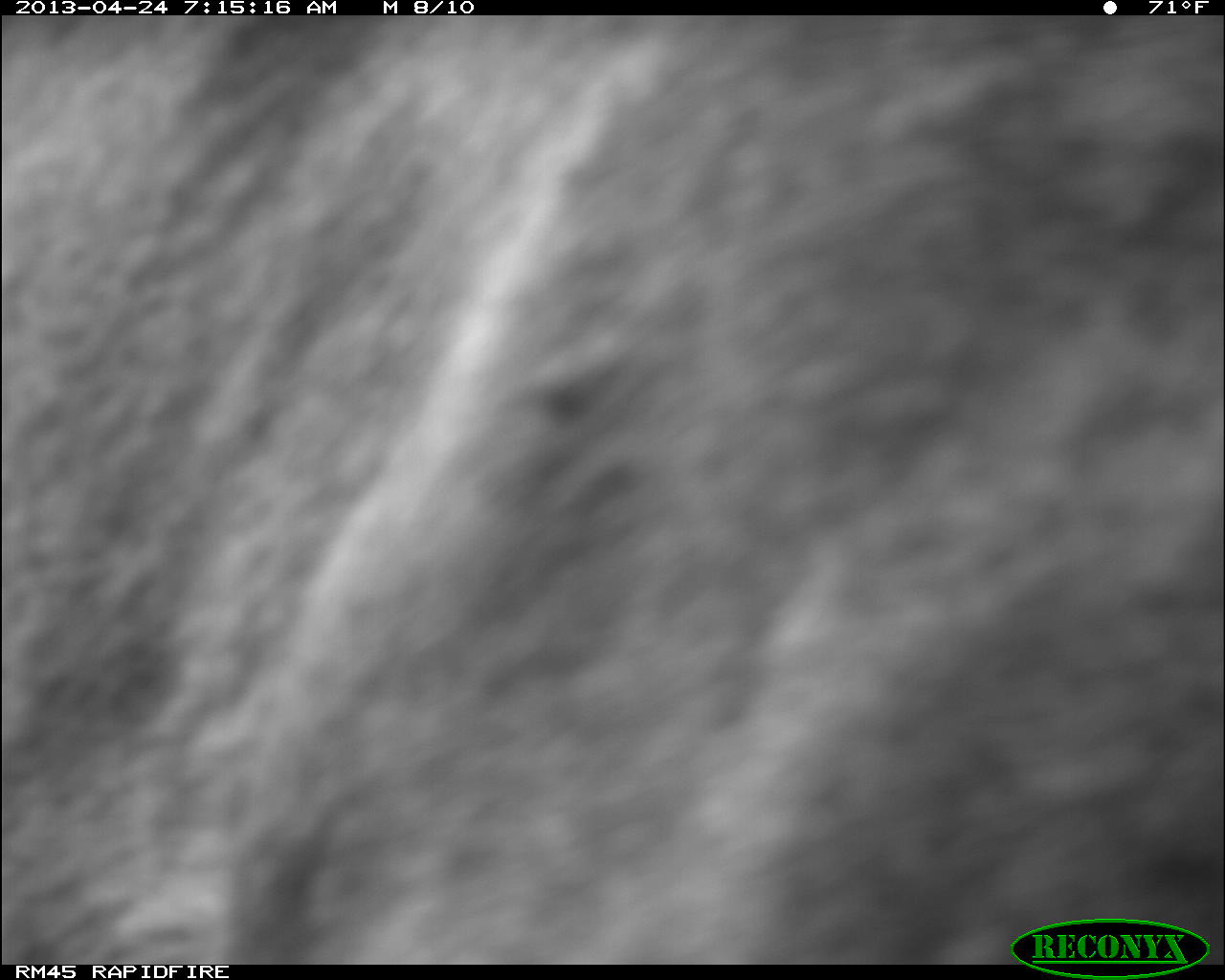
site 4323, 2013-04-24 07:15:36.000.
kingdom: Animalia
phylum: Chordata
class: Mammalia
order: Carnivora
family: Felidae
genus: Puma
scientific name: Puma concolor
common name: mountain lion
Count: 2.